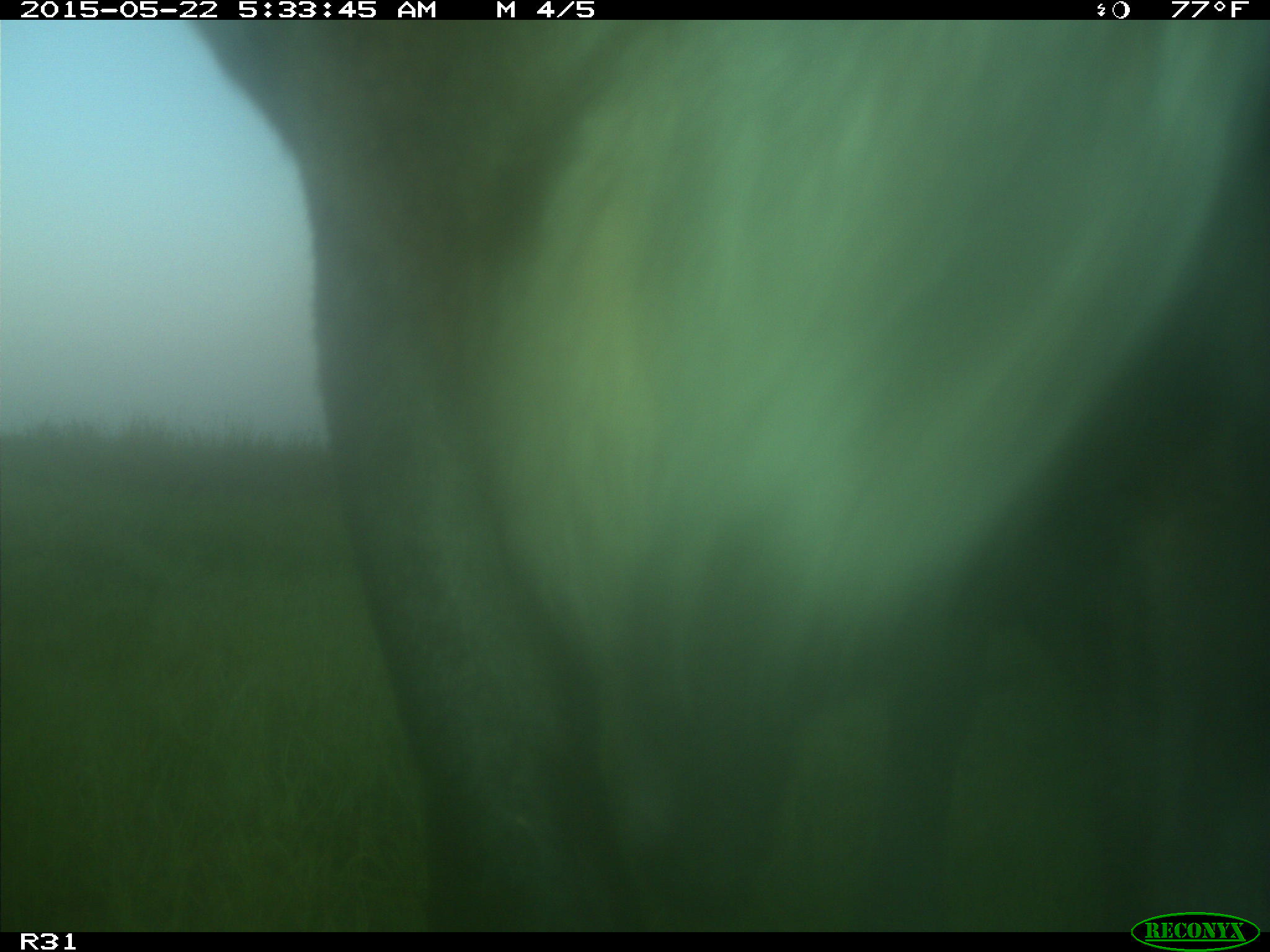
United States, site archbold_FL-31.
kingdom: Animalia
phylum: Chordata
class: Mammalia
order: Artiodactyla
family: Bovidae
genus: Bos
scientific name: Bos taurus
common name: domestic cow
Bos taurus (domestic cow).